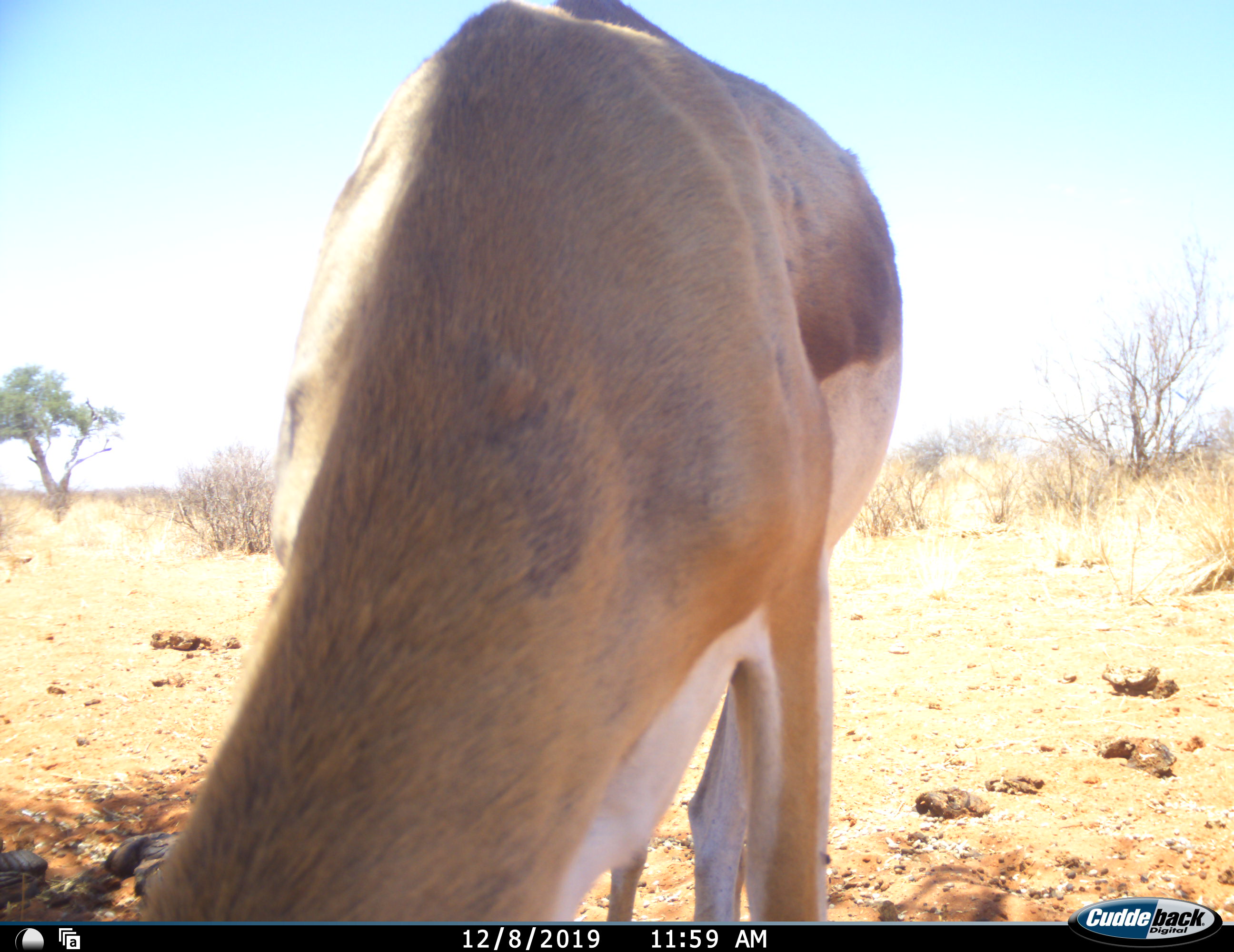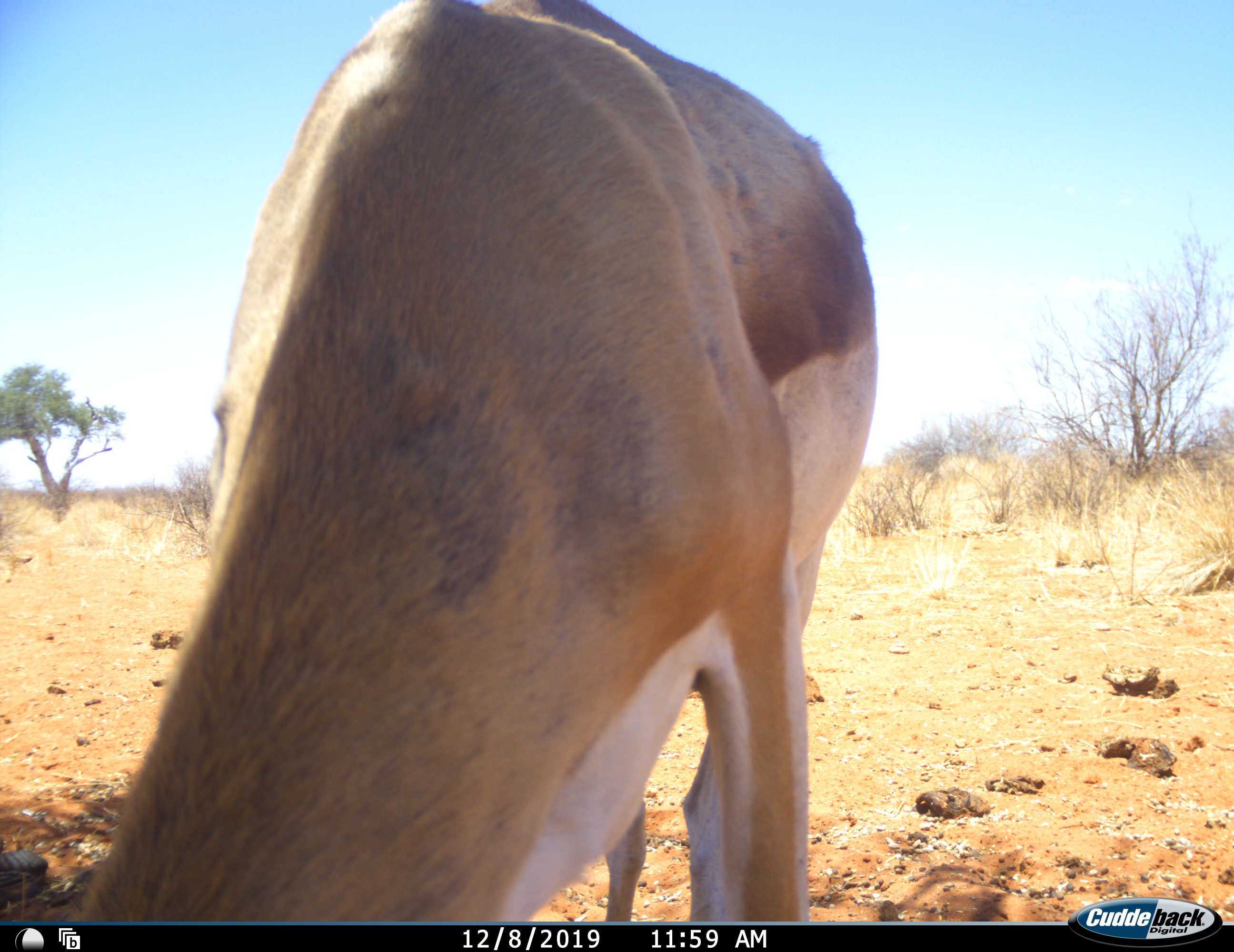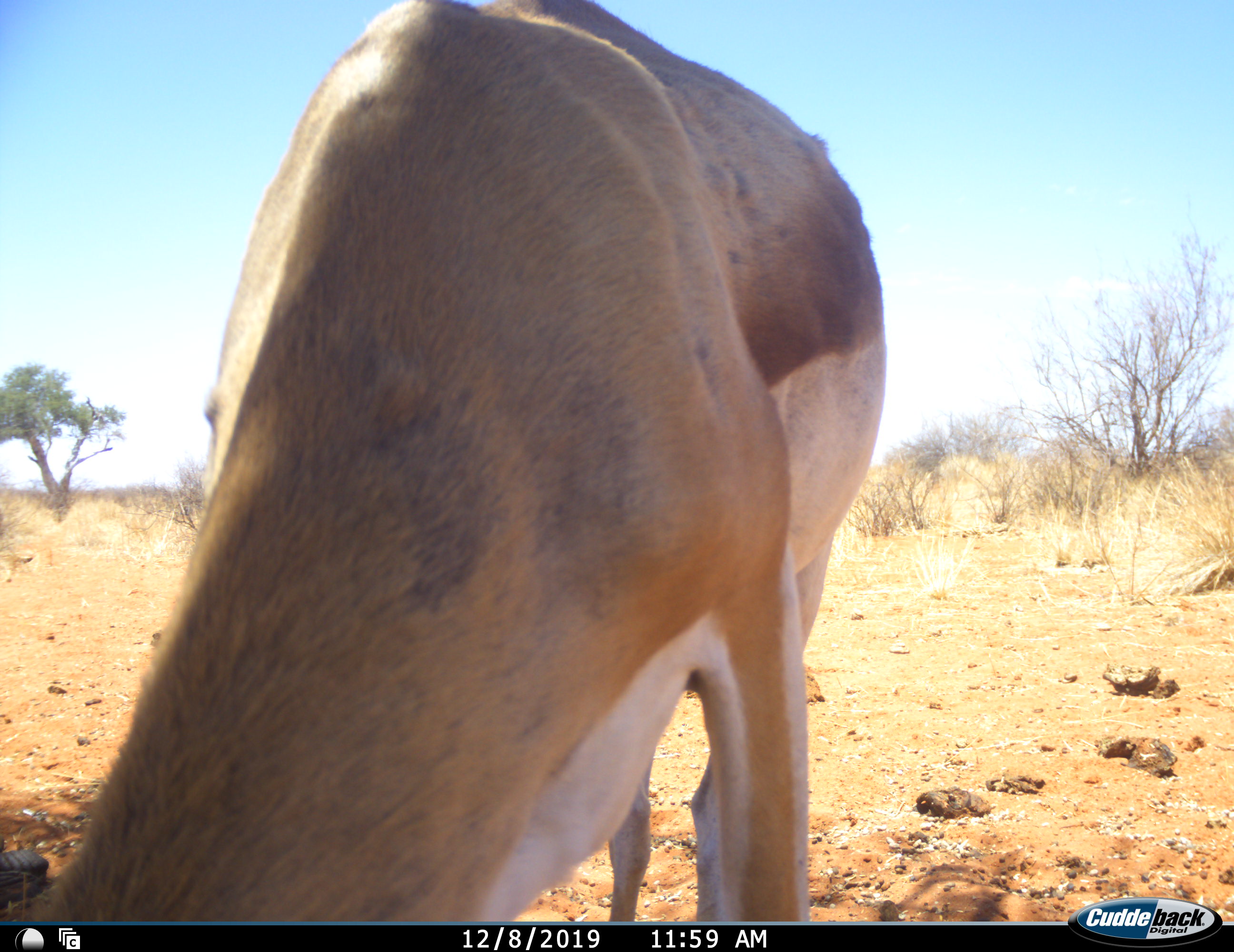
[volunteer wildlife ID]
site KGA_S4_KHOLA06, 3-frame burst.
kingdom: Animalia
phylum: Chordata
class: Mammalia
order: Artiodactyla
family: Bovidae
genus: Antidorcas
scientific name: Antidorcas marsupialis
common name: springbok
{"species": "springbok (Antidorcas marsupialis)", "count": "1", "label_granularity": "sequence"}